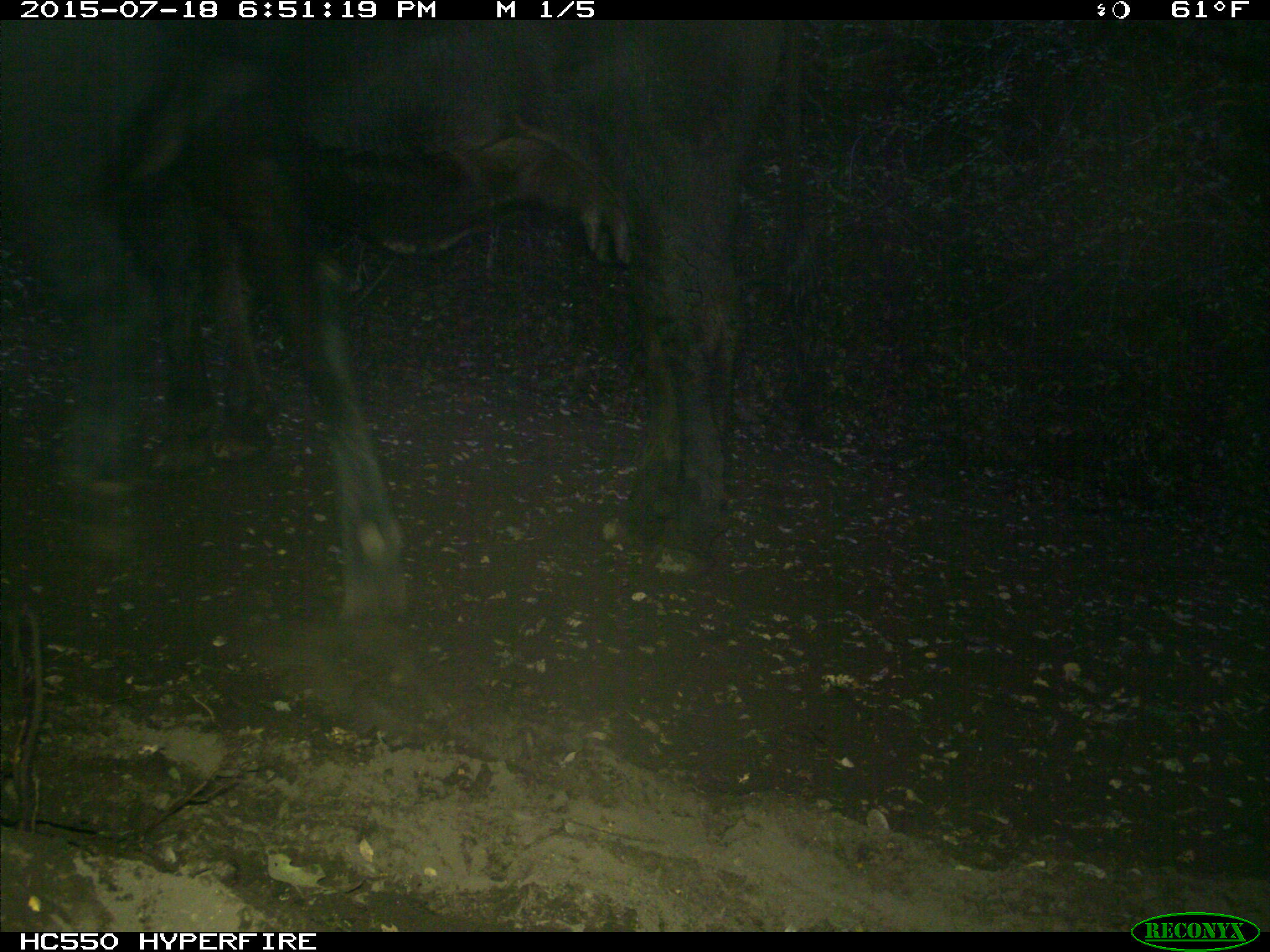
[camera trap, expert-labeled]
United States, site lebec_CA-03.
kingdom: Animalia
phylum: Chordata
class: Mammalia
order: Artiodactyla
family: Bovidae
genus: Bos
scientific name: Bos taurus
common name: domestic cow